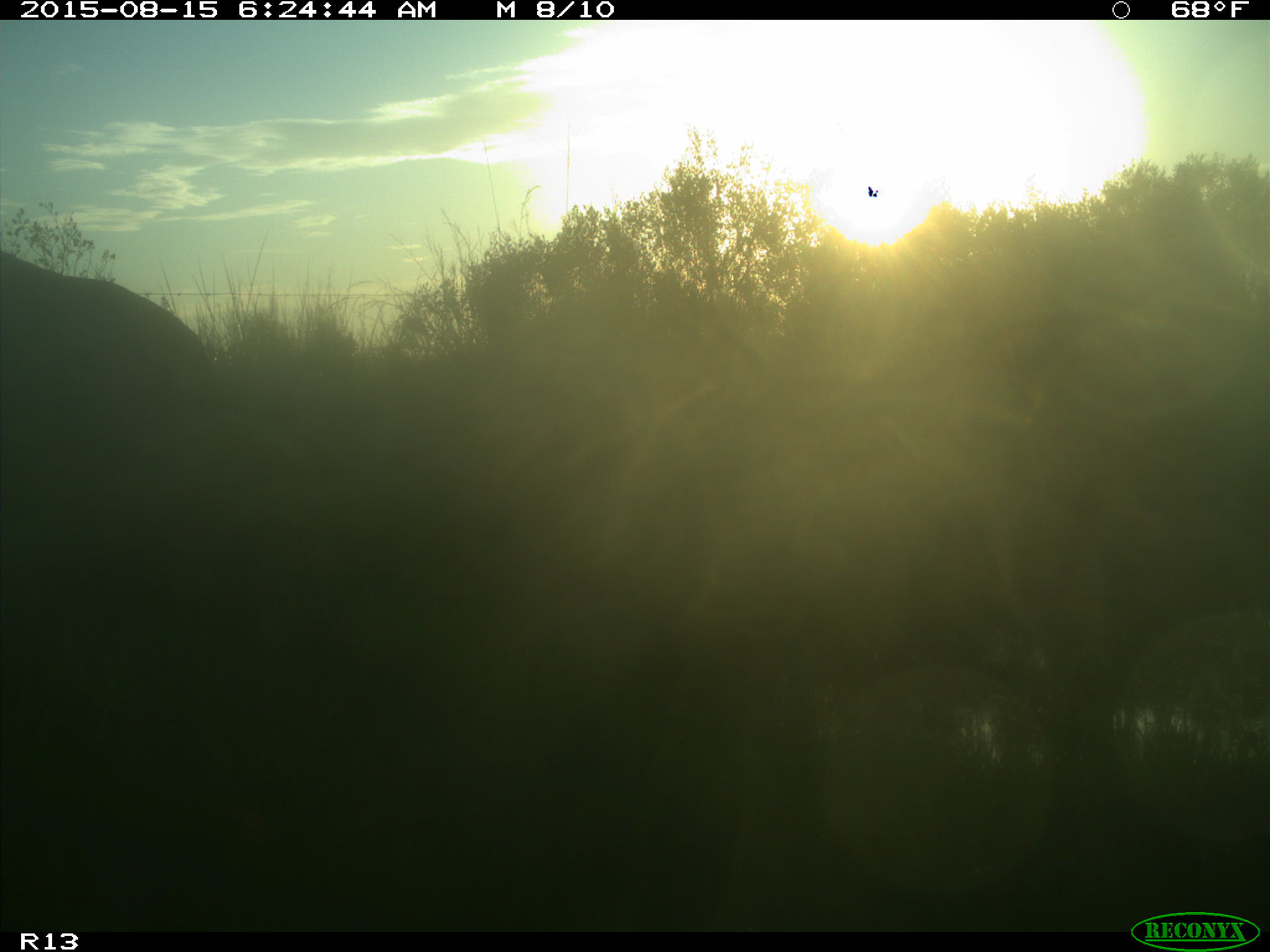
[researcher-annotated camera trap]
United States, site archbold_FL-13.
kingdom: Animalia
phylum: Chordata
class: Mammalia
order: Artiodactyla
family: Bovidae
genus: Bos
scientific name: Bos taurus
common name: domestic cow